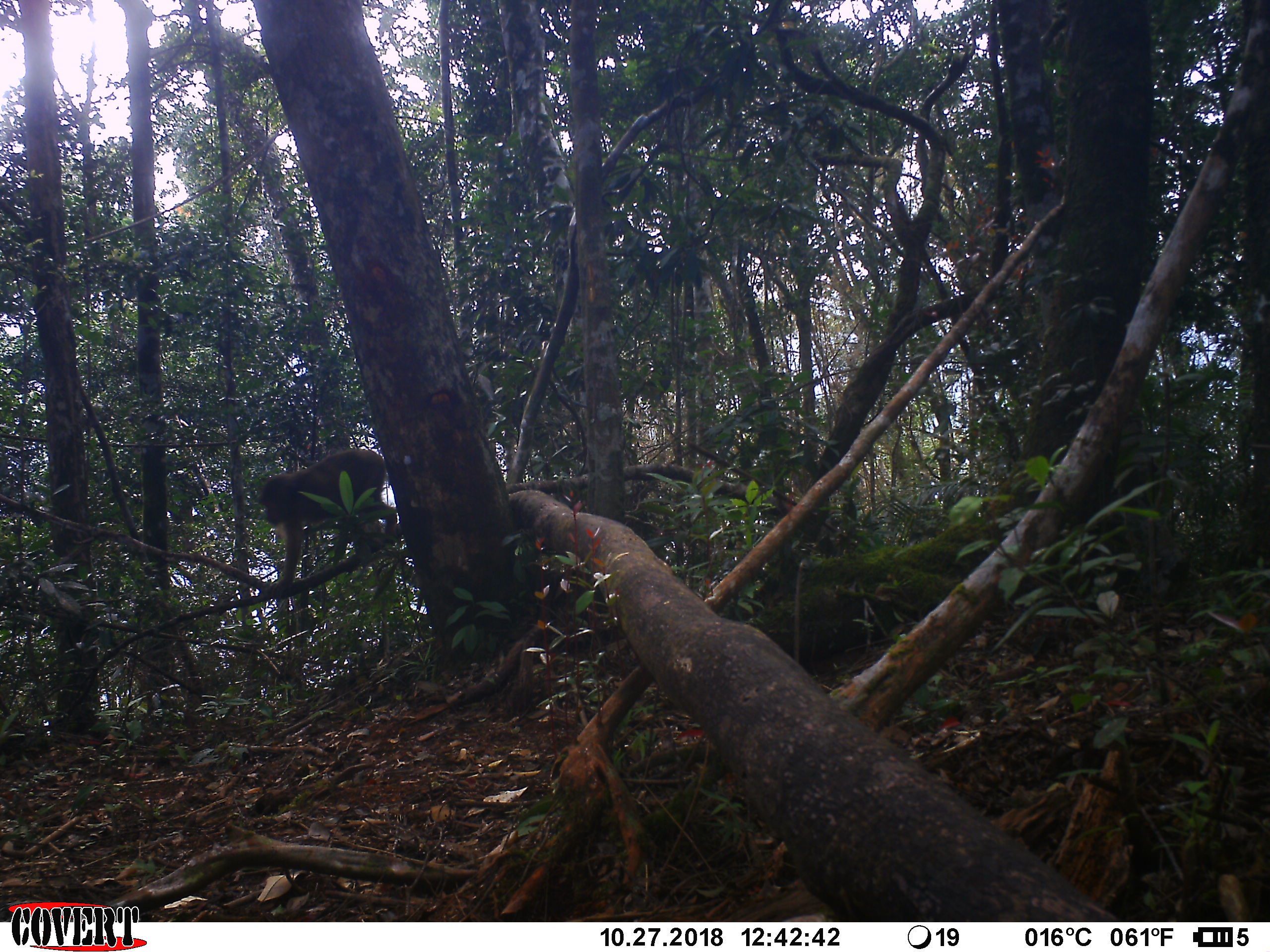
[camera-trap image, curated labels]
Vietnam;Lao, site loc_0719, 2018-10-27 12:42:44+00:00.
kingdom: Animalia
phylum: Chordata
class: Mammalia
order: Primates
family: Cercopithecidae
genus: Macaca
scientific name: Macaca arctoides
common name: stump-tailed macaque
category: stump tailed macaque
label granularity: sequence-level